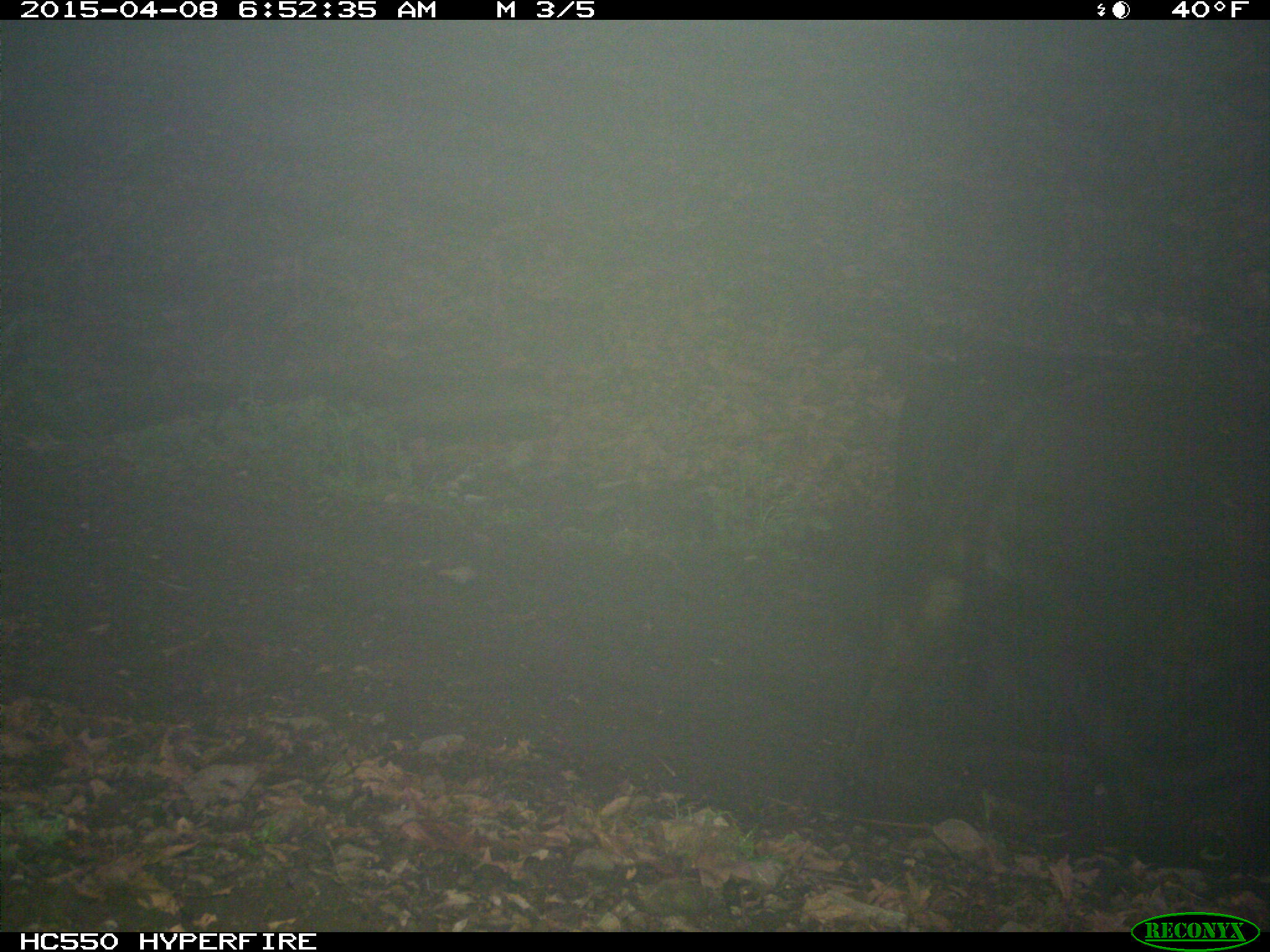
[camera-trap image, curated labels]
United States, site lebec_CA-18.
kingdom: Animalia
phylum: Chordata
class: Mammalia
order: Artiodactyla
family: Bovidae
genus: Bos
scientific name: Bos taurus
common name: domestic cow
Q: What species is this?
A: Bos taurus (domestic cow).